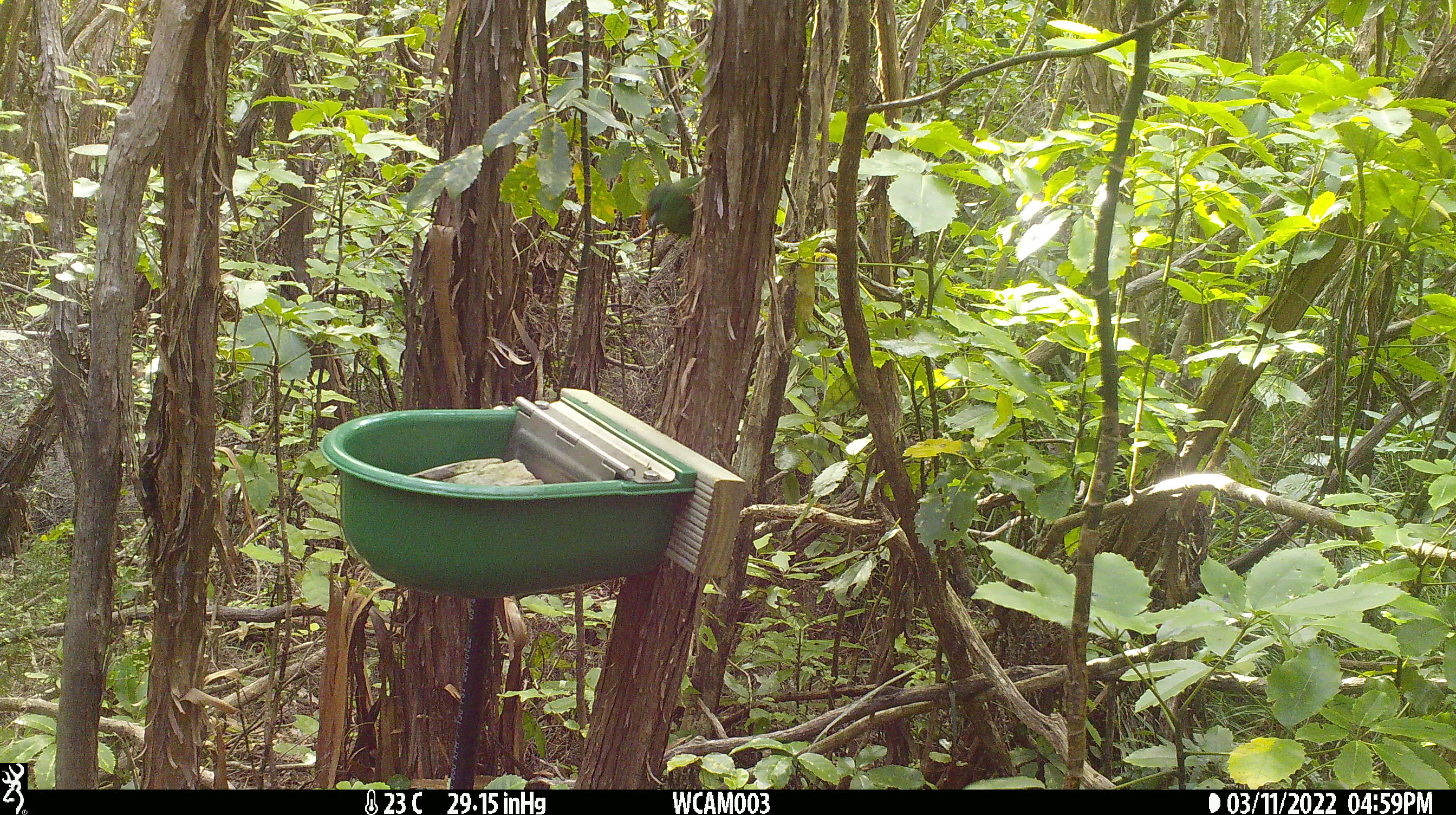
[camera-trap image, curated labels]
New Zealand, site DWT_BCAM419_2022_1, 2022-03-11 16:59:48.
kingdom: Animalia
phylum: Chordata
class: Aves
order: Psittaciformes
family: Psittaculidae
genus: Cyanoramphus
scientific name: Cyanoramphus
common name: parakeet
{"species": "parakeet (Cyanoramphus)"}